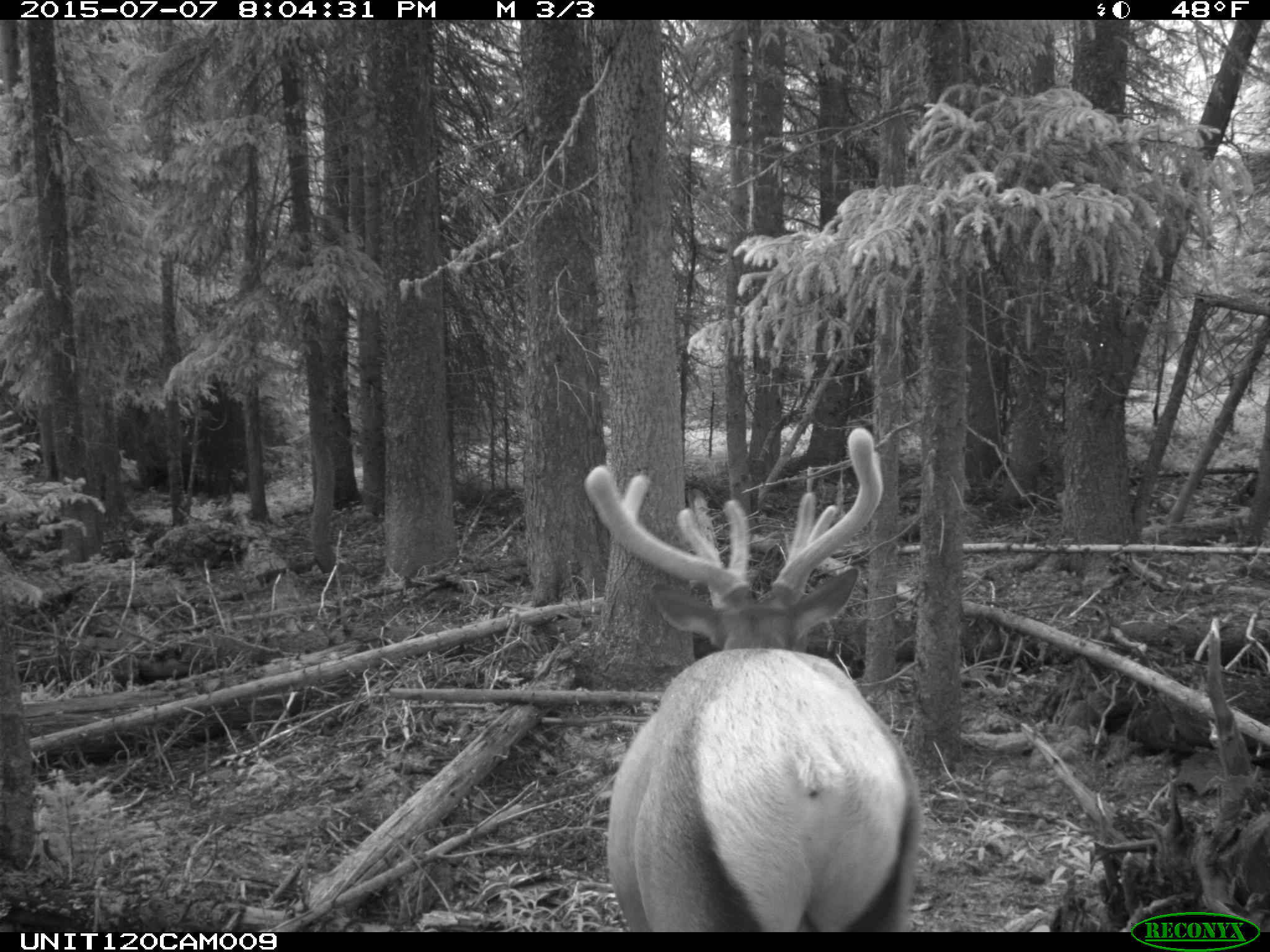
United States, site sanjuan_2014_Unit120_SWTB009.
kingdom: Animalia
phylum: Chordata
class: Mammalia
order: Artiodactyla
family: Cervidae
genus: Cervus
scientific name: Cervus elaphus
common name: red deer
Cervus elaphus (red deer).